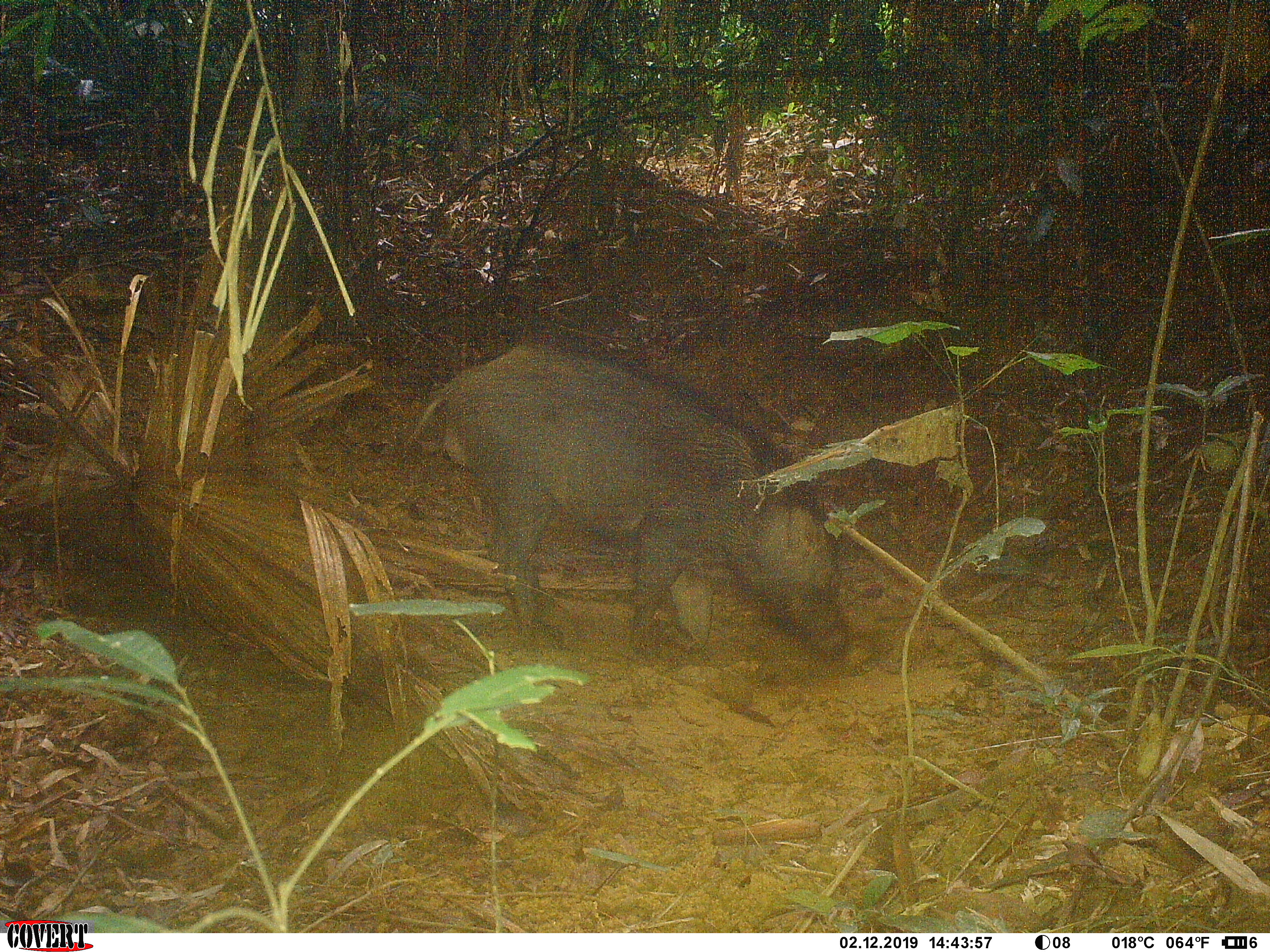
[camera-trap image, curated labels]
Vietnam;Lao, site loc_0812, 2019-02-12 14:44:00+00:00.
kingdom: Animalia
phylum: Chordata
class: Mammalia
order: Artiodactyla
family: Suidae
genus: Sus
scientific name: Sus scrofa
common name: eurasian wild pig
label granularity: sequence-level